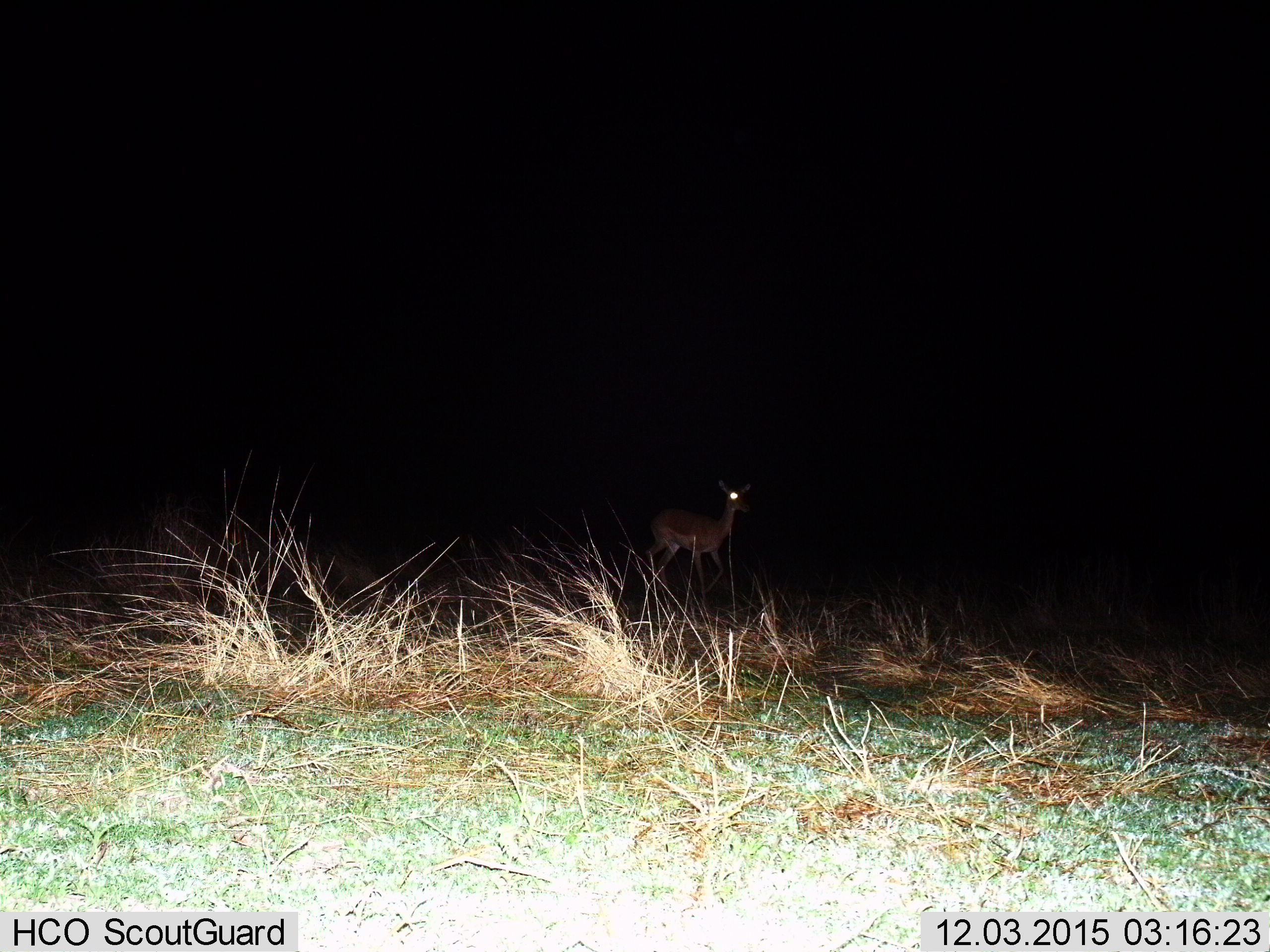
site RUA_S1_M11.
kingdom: Animalia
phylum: Chordata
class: Mammalia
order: Artiodactyla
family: Bovidae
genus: Aepyceros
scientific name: Aepyceros melampus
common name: impala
Impala (Aepyceros melampus), count 1. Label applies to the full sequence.